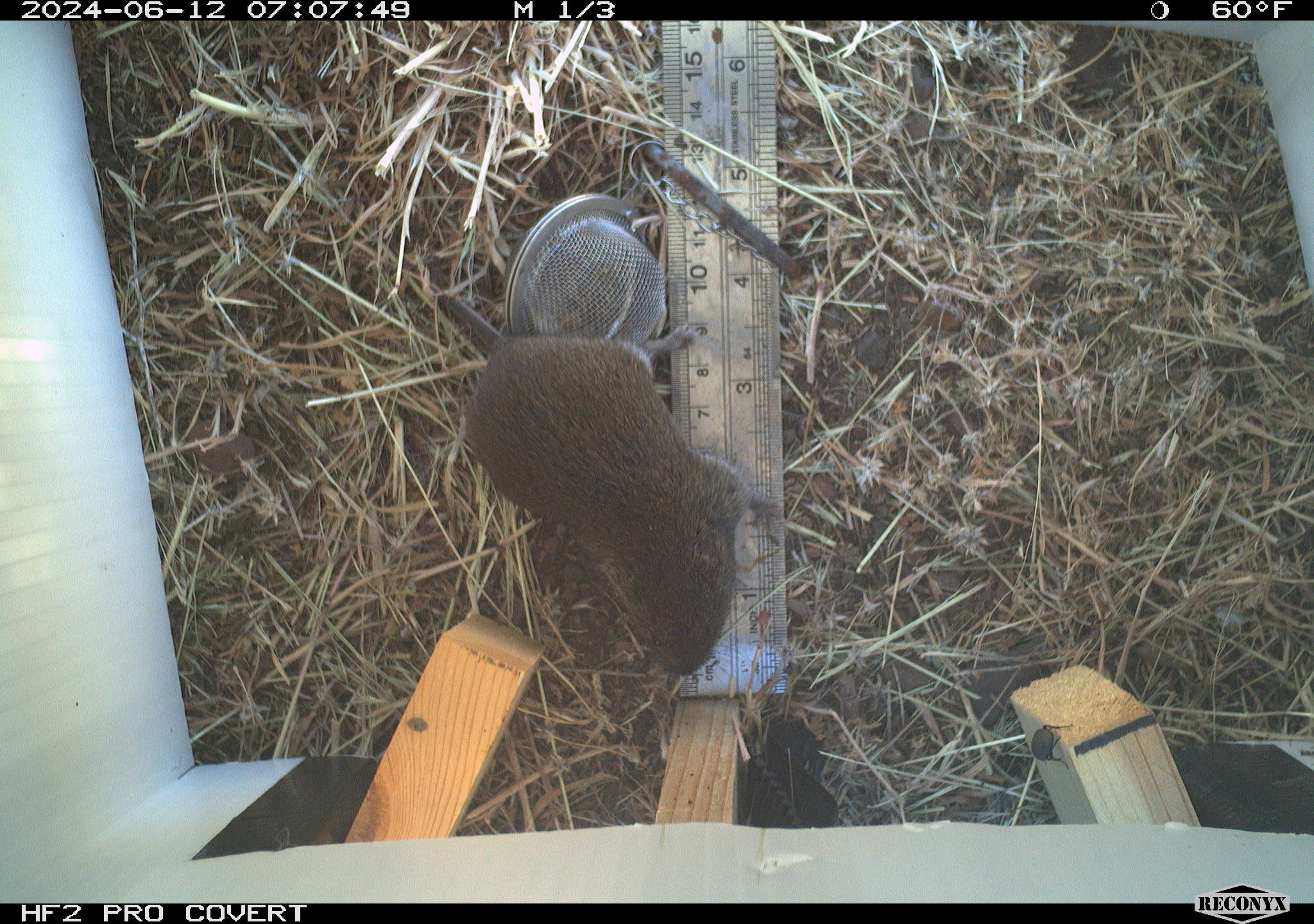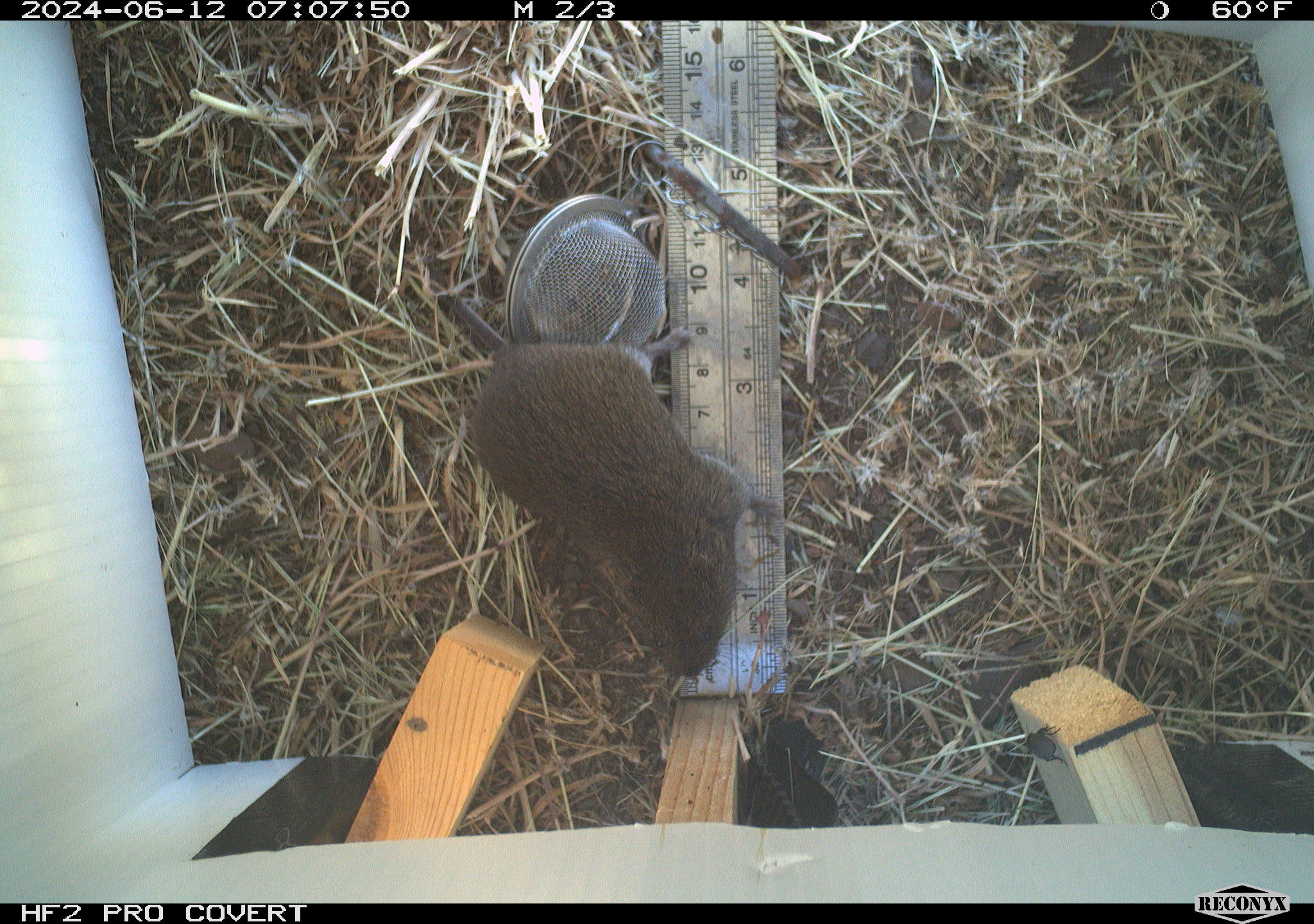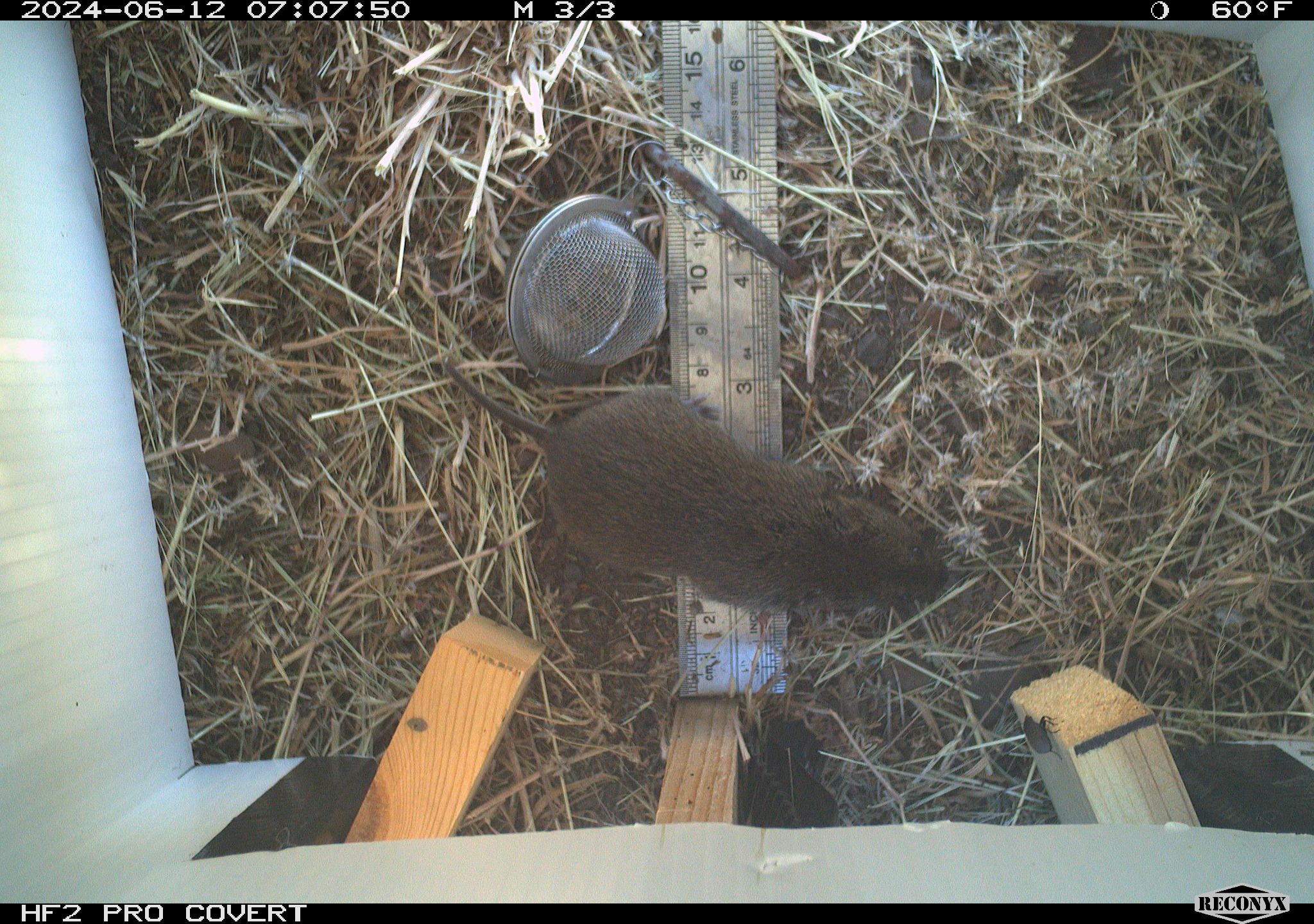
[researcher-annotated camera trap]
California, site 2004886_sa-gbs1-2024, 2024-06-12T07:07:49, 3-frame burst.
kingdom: Animalia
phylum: Chordata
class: Mammalia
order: Rodentia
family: Cricetidae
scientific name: Arvicolinae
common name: voles, lemmings, and muskrats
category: arvicolinae subfamily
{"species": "arvicolinae subfamily (voles, lemmings, and muskrats) (Arvicolinae)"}